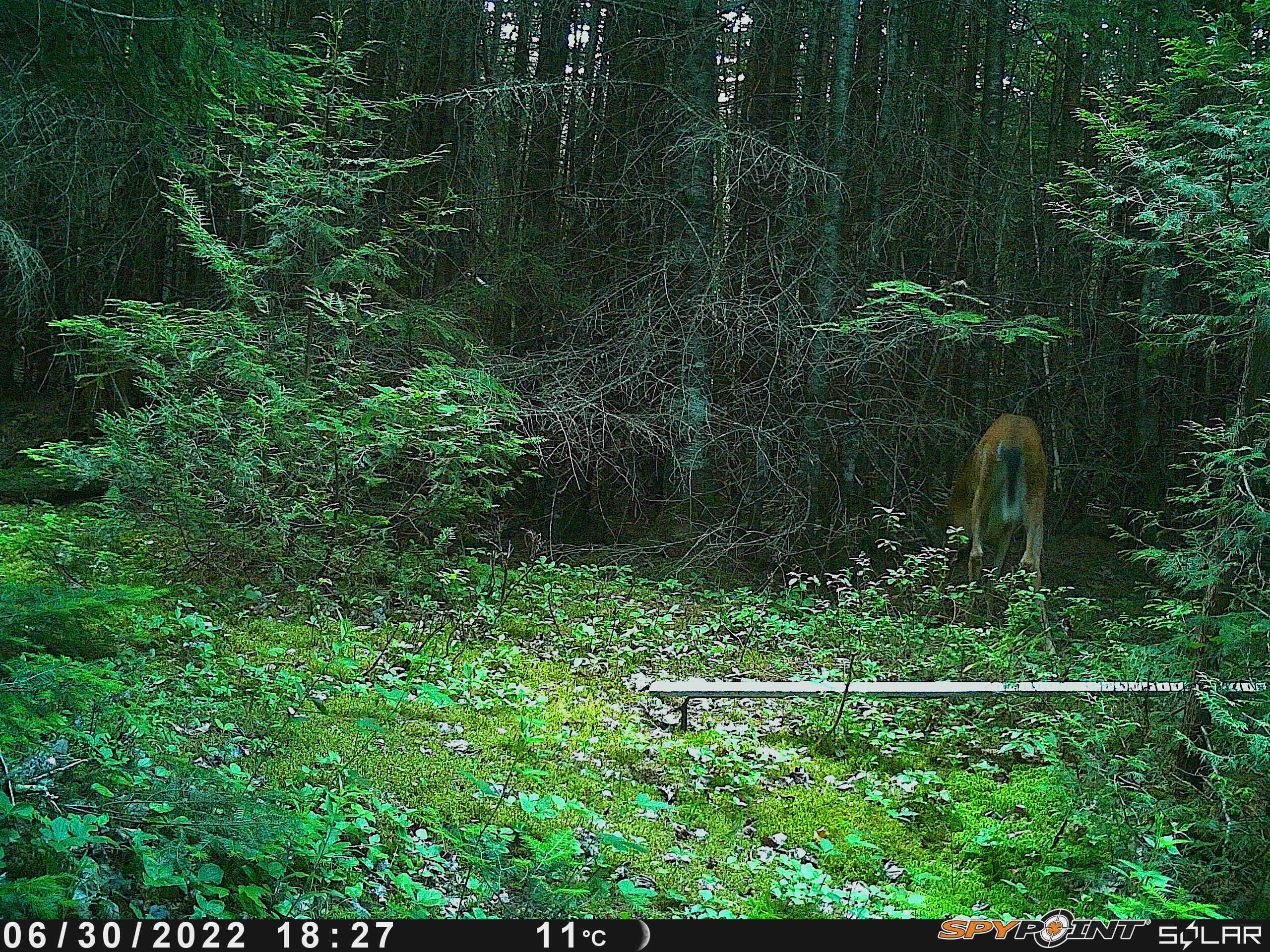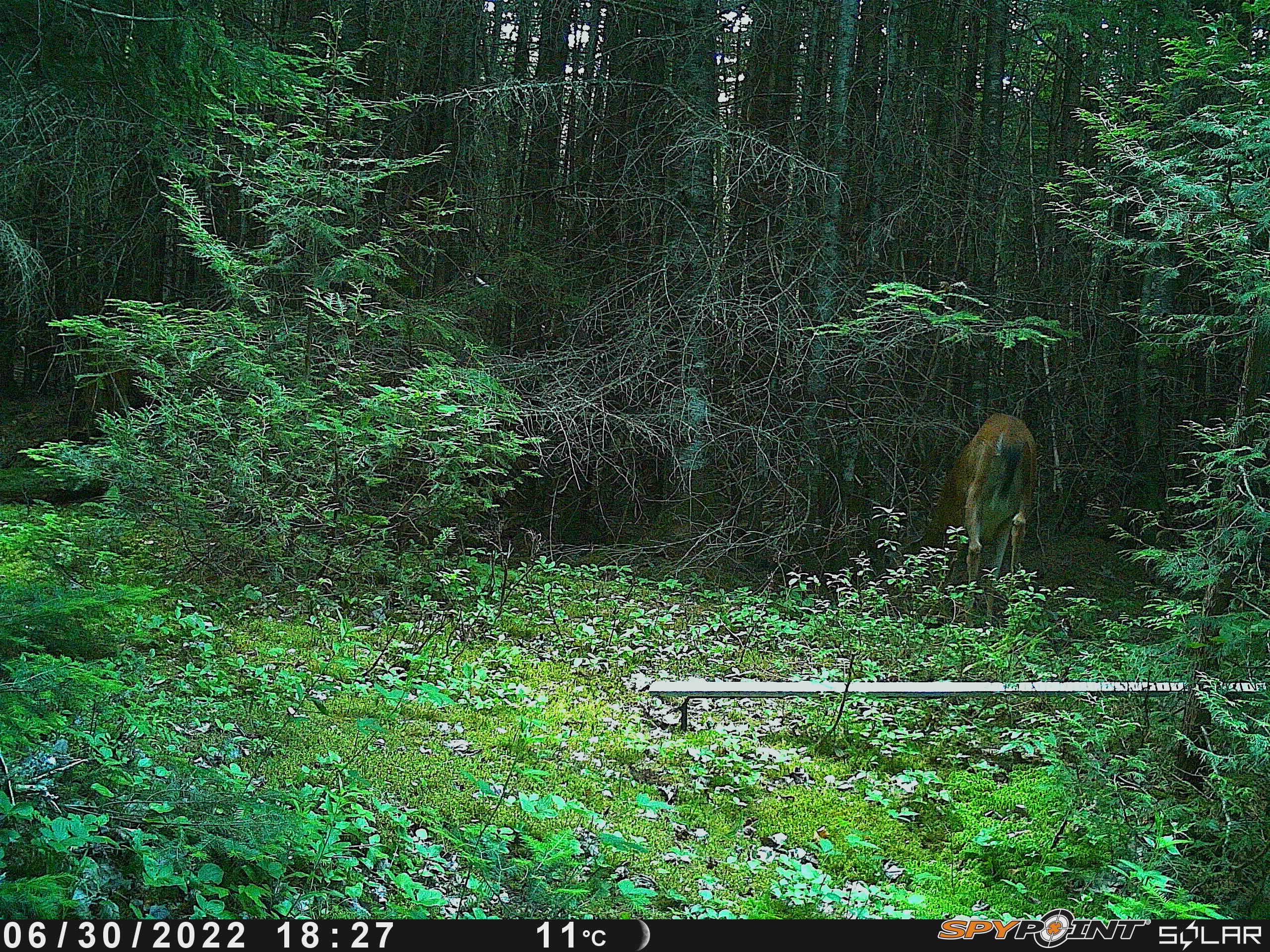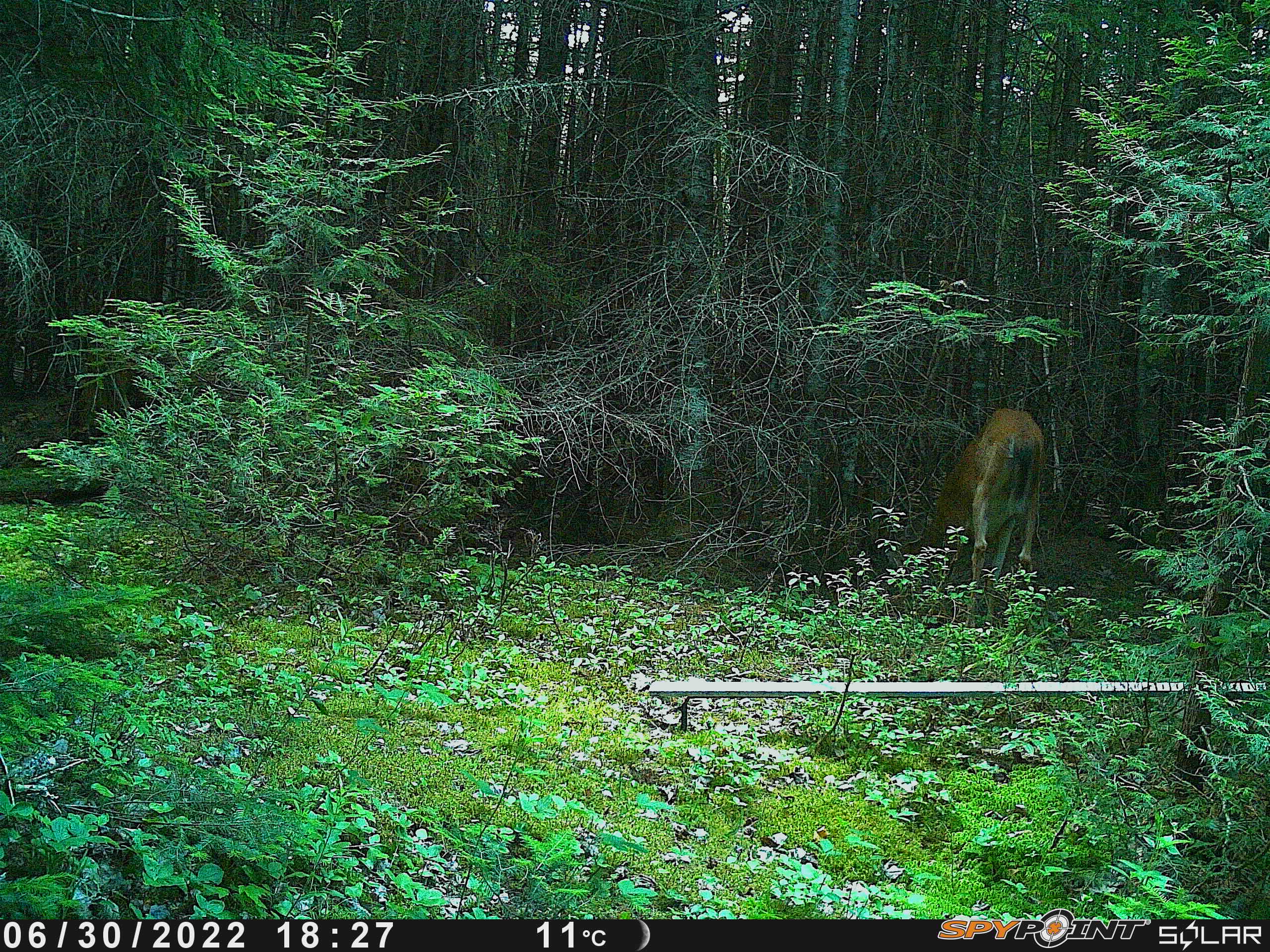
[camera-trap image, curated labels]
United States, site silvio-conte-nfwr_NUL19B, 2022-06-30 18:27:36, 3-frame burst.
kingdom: Animalia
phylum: Chordata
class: Mammalia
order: Artiodactyla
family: Cervidae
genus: Odocoileus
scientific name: Odocoileus virginianus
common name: white-tailed deer